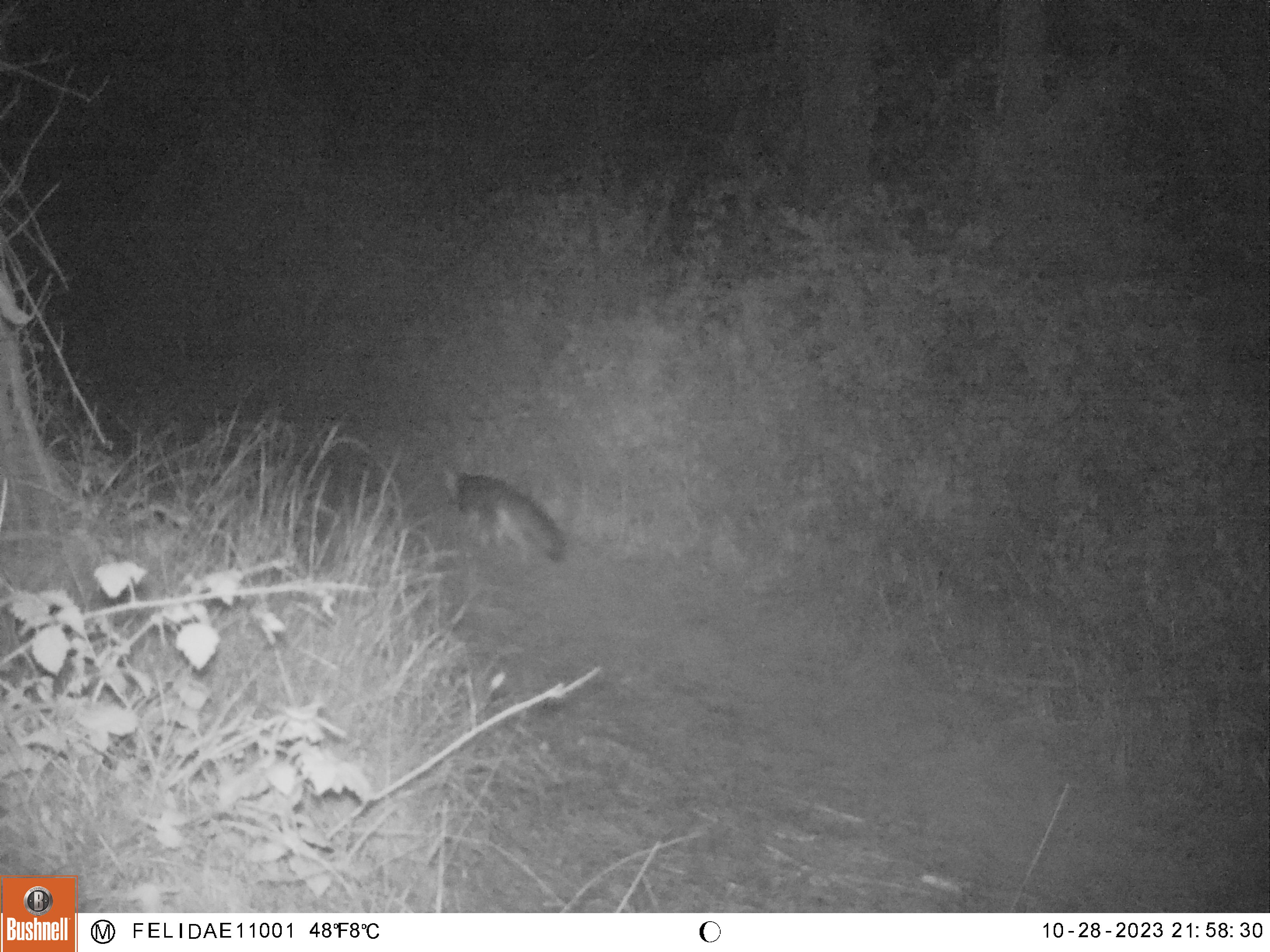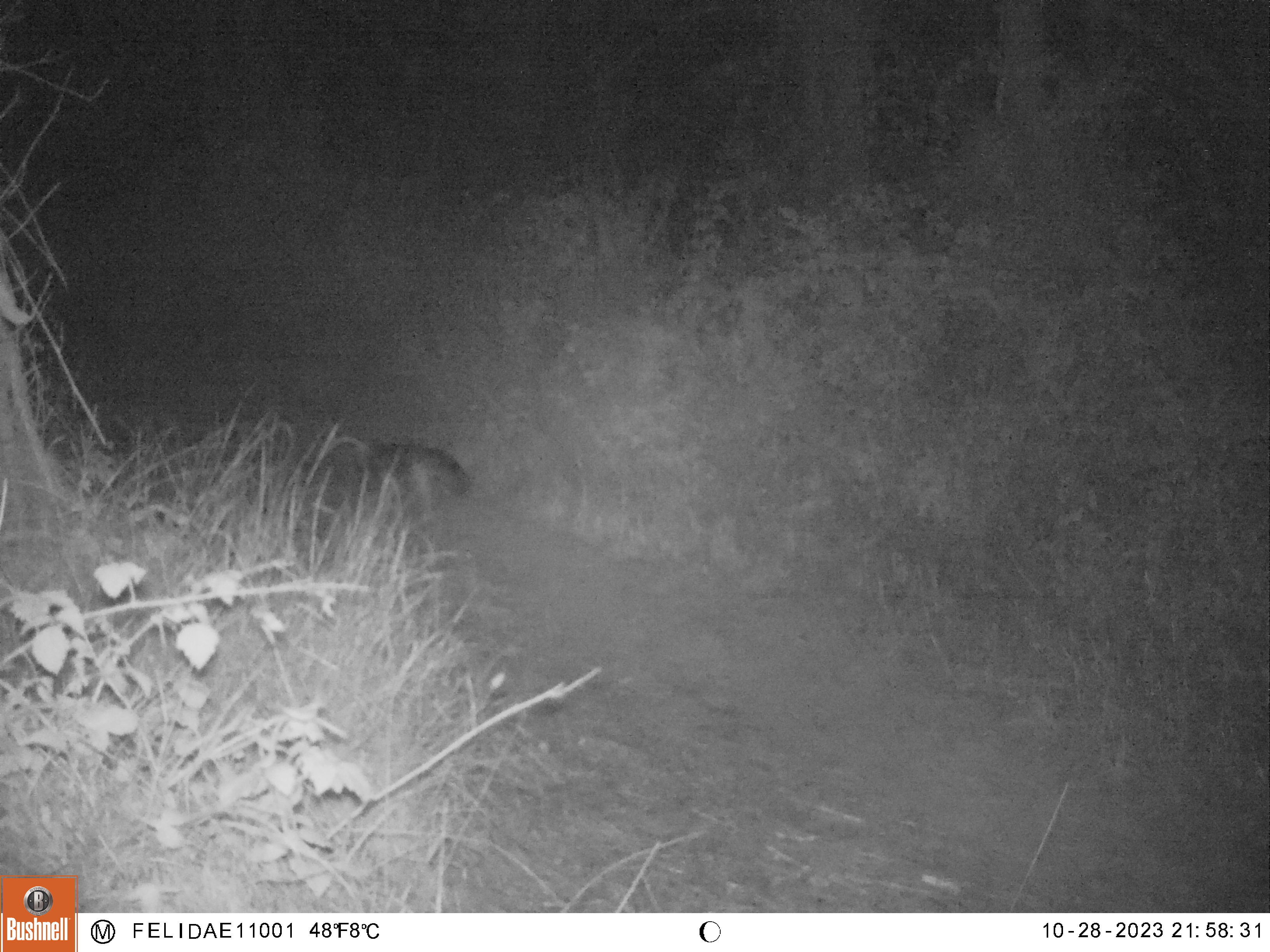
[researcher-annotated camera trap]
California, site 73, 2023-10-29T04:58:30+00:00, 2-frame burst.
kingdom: Animalia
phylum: Chordata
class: Mammalia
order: Carnivora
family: Canidae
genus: Urocyon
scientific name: Urocyon cinereoargenteus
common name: gray fox